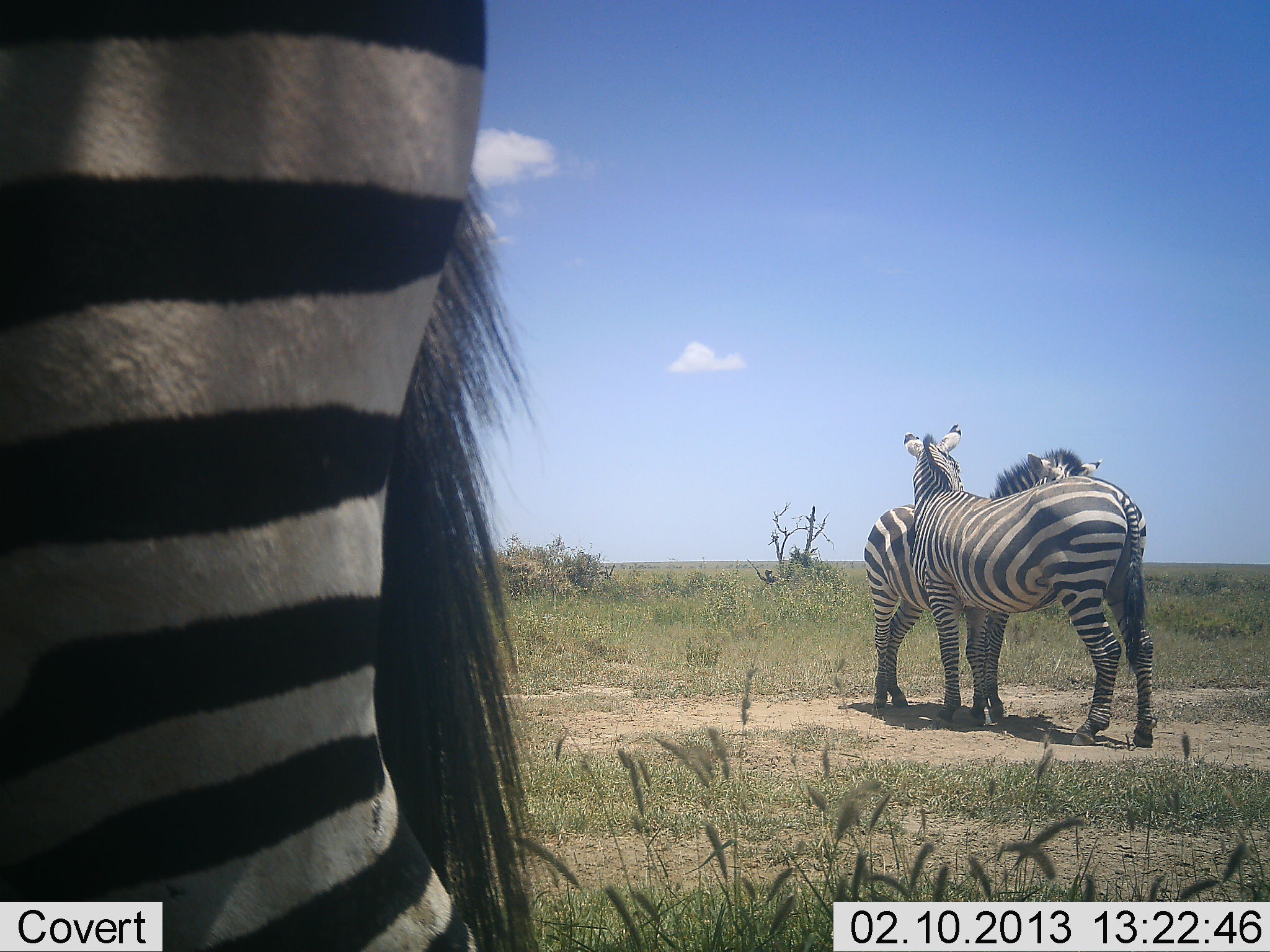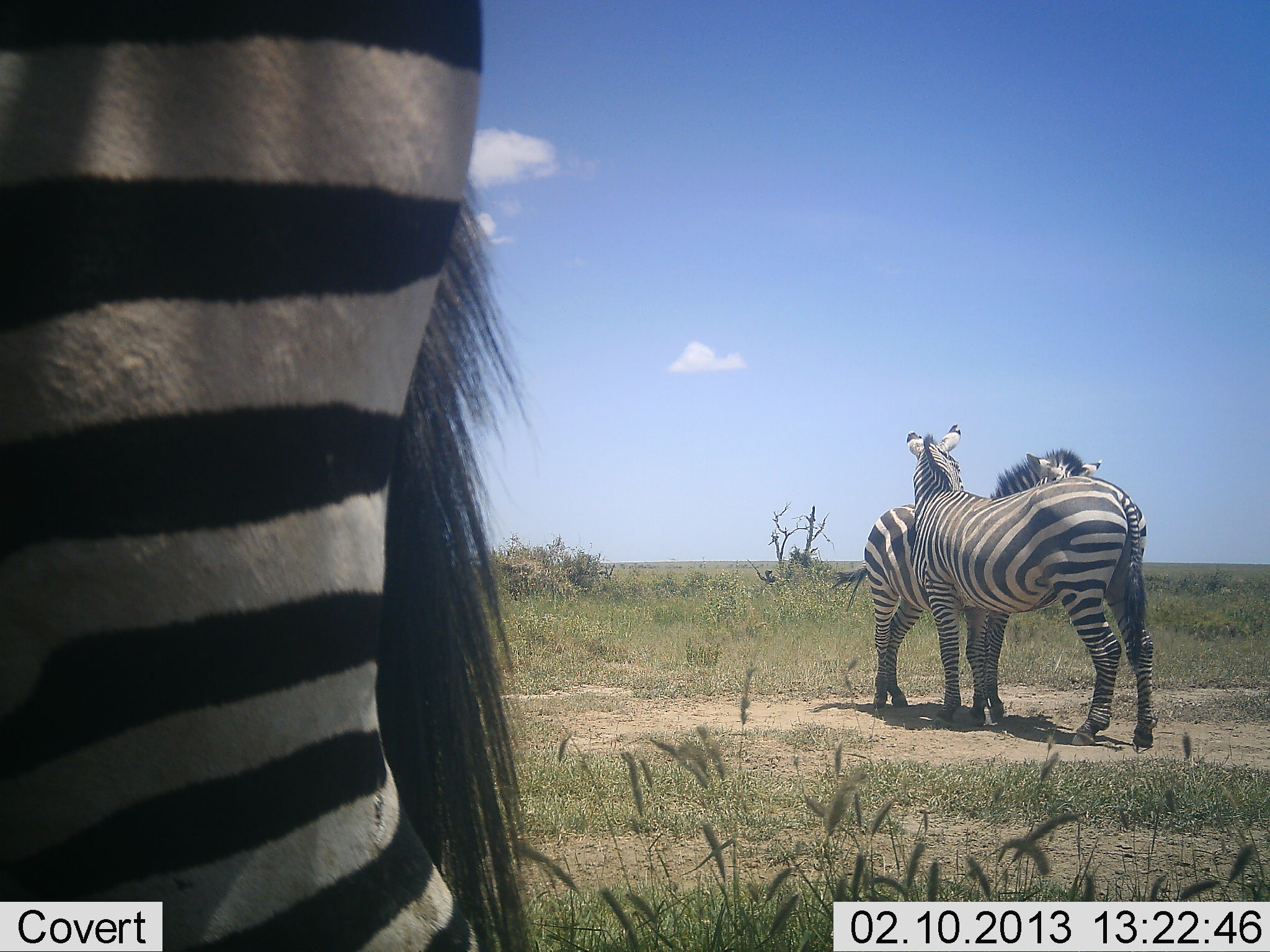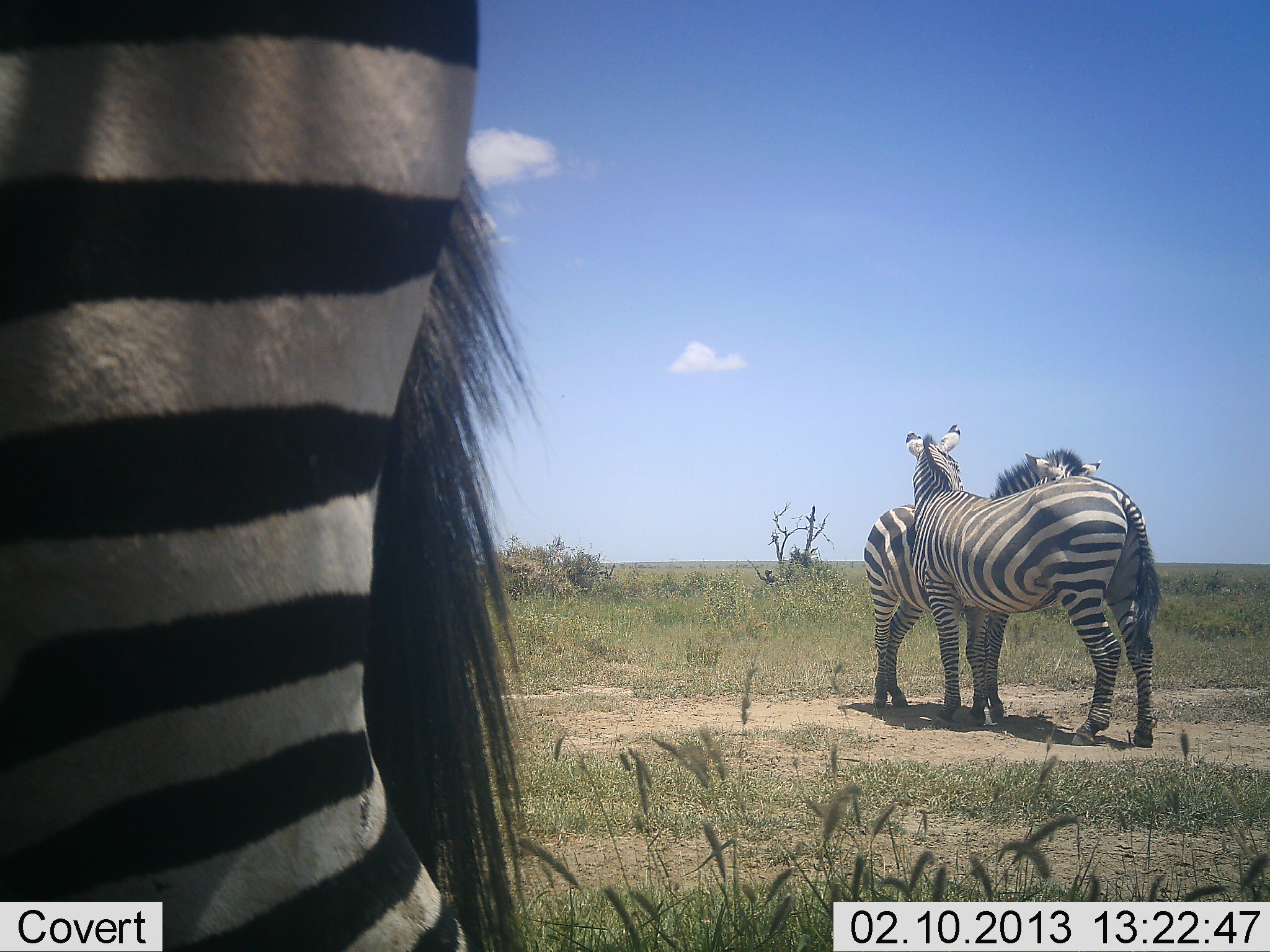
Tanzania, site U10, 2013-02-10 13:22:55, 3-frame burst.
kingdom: Animalia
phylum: Chordata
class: Mammalia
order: Perissodactyla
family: Equidae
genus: Equus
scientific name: Equus quagga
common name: plains zebra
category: zebra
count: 3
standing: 87%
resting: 4%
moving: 0%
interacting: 39%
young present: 0%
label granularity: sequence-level